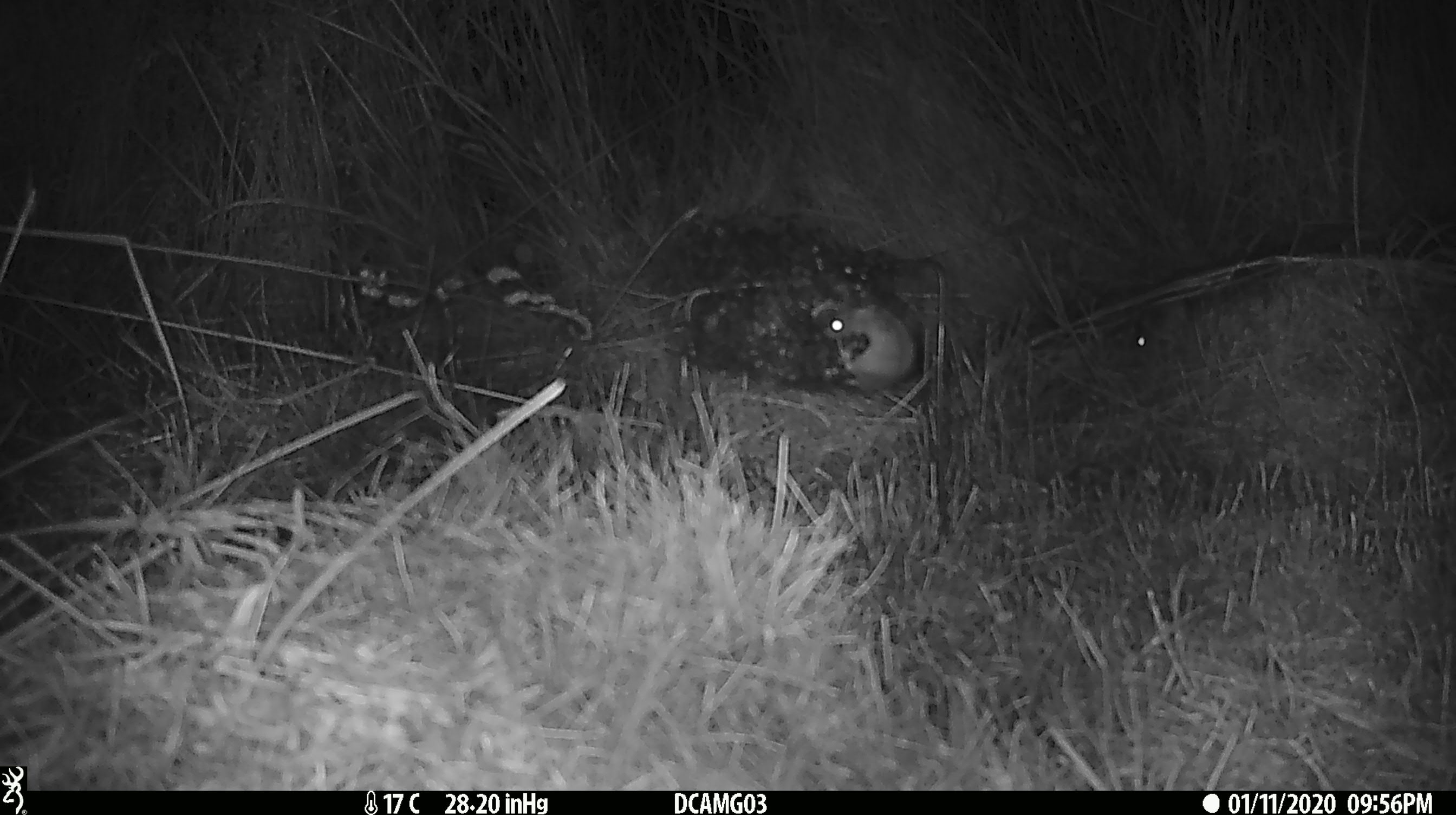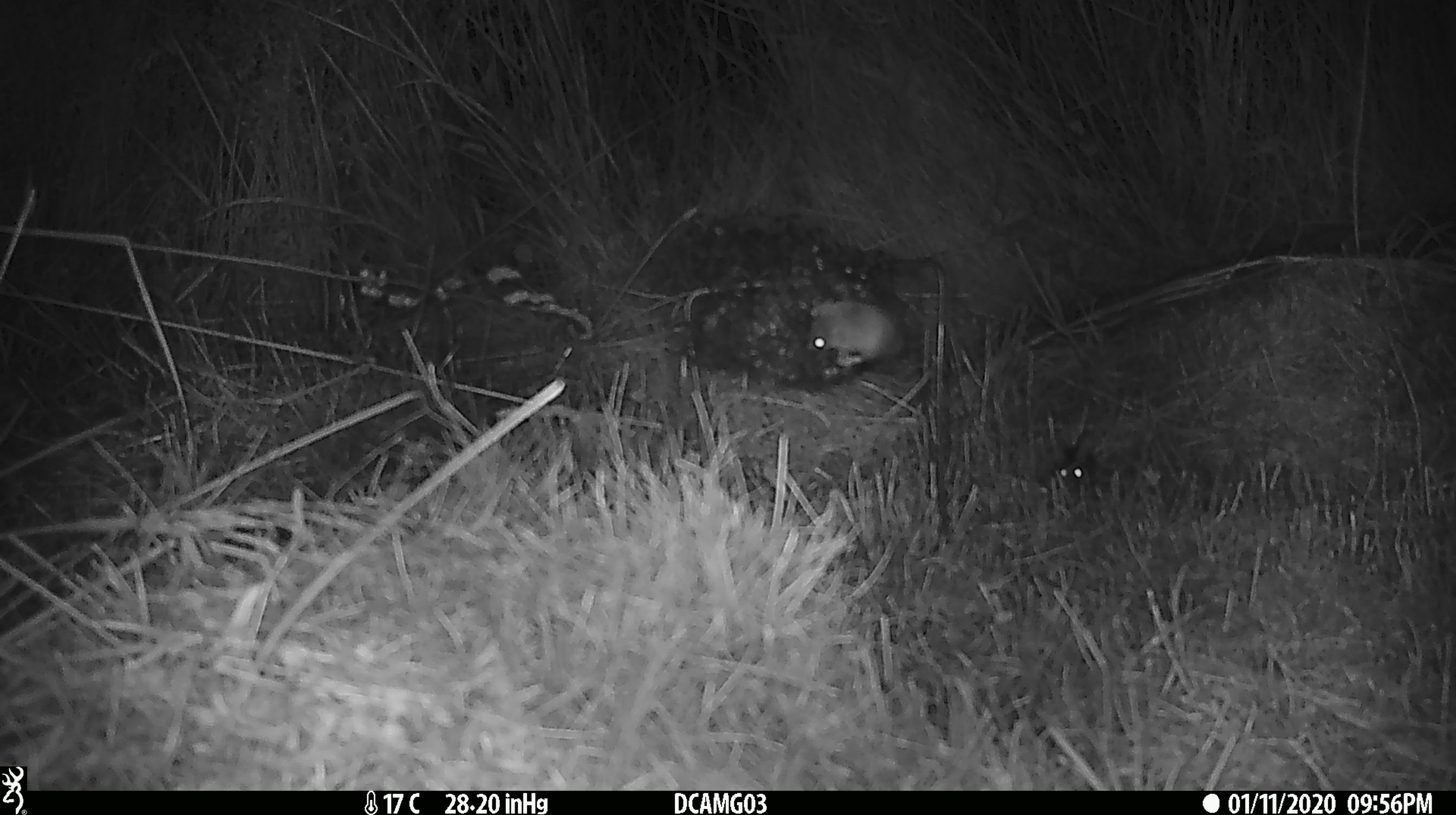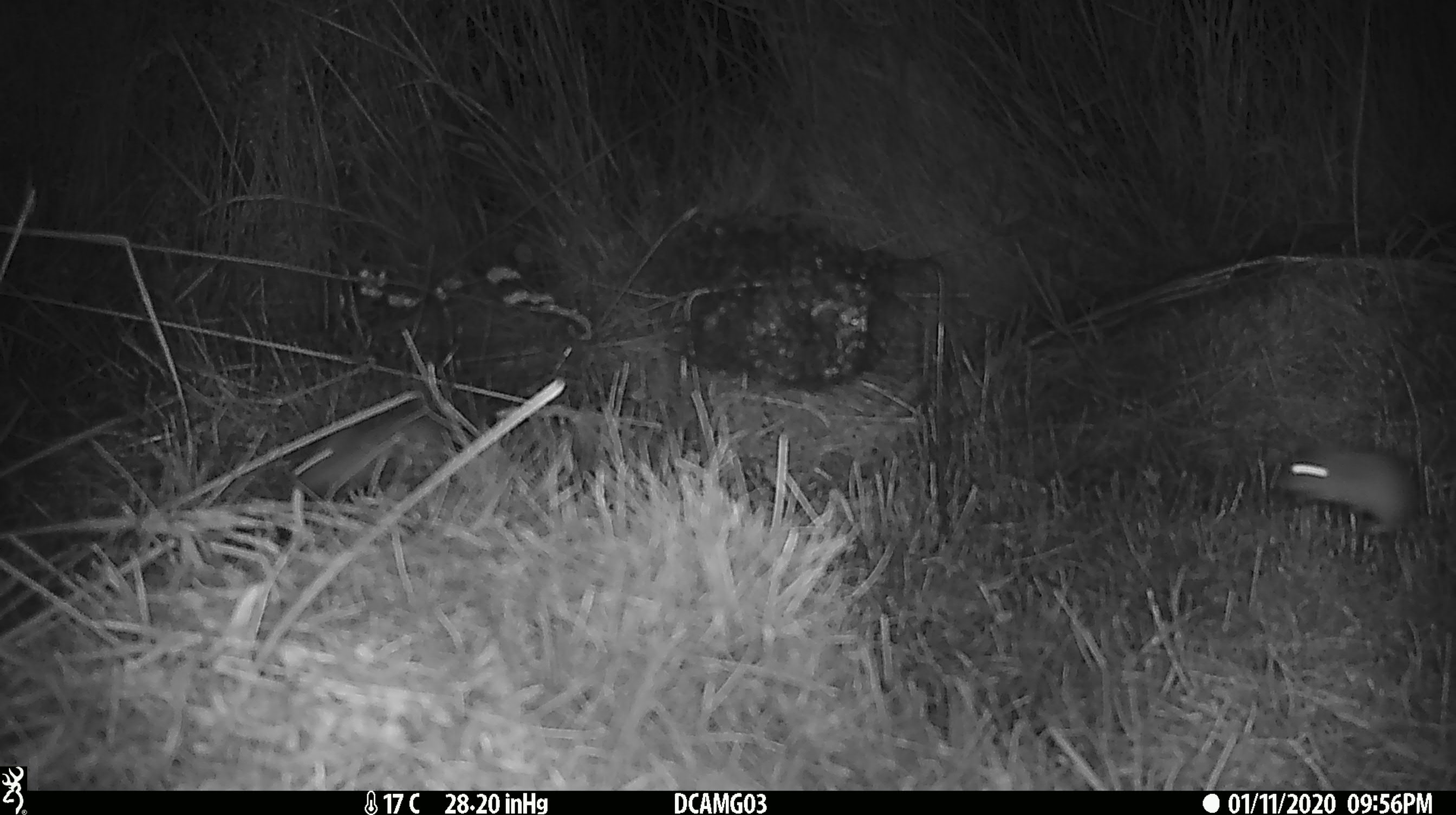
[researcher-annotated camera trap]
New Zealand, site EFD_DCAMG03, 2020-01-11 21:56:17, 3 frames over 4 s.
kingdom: Animalia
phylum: Chordata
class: Mammalia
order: Rodentia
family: Muridae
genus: Mus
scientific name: Mus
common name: mouse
Mouse (Mus).